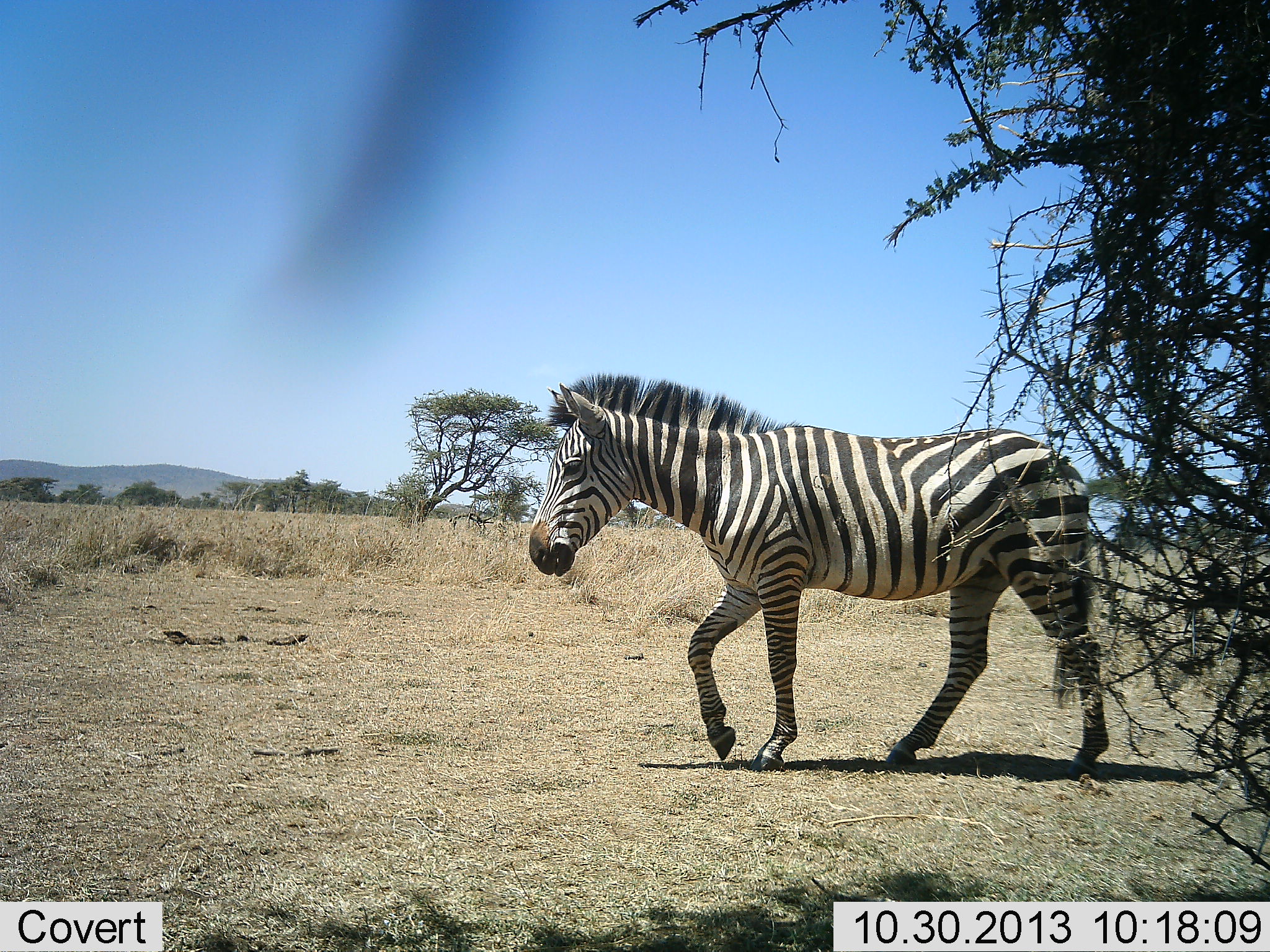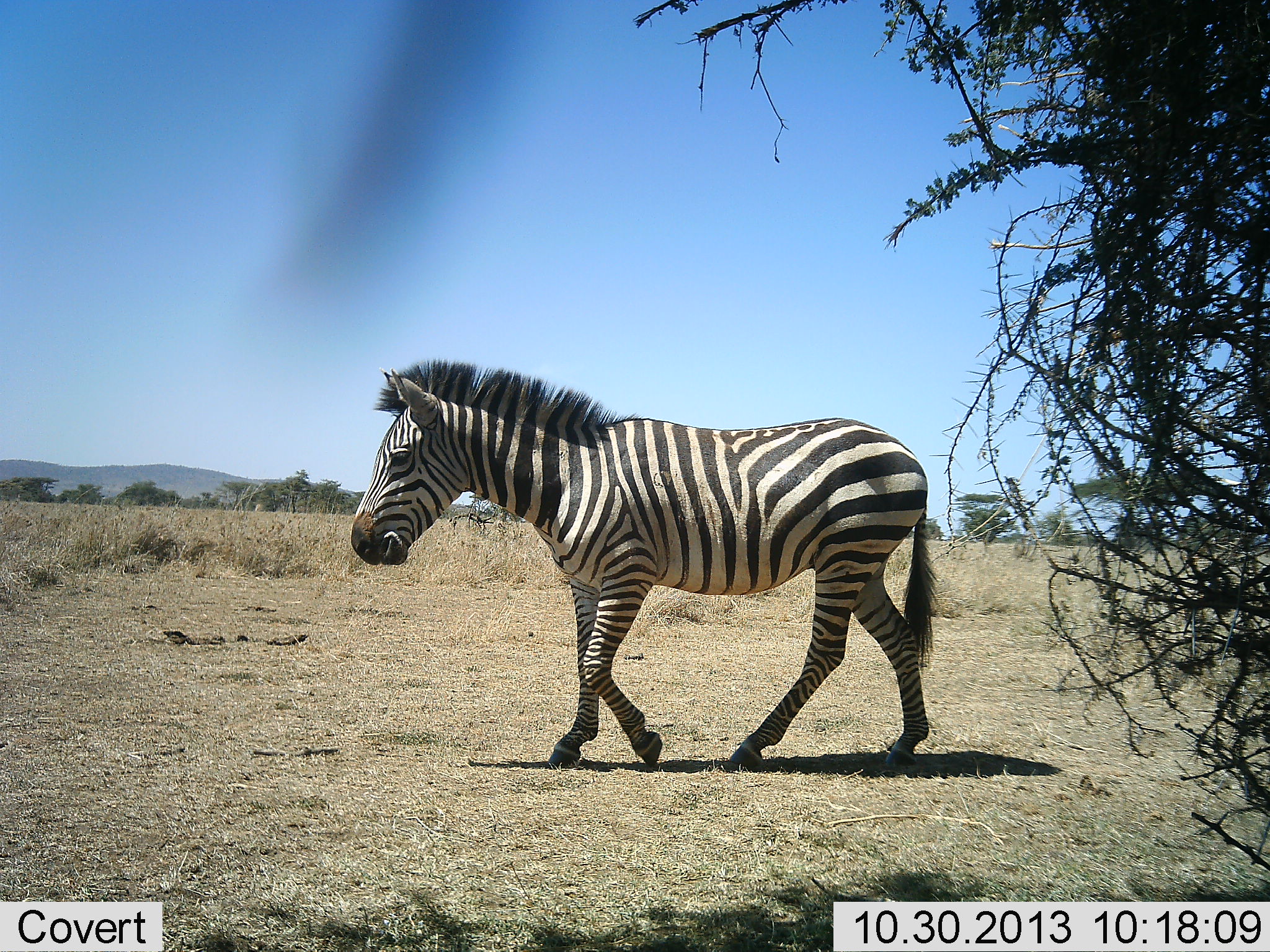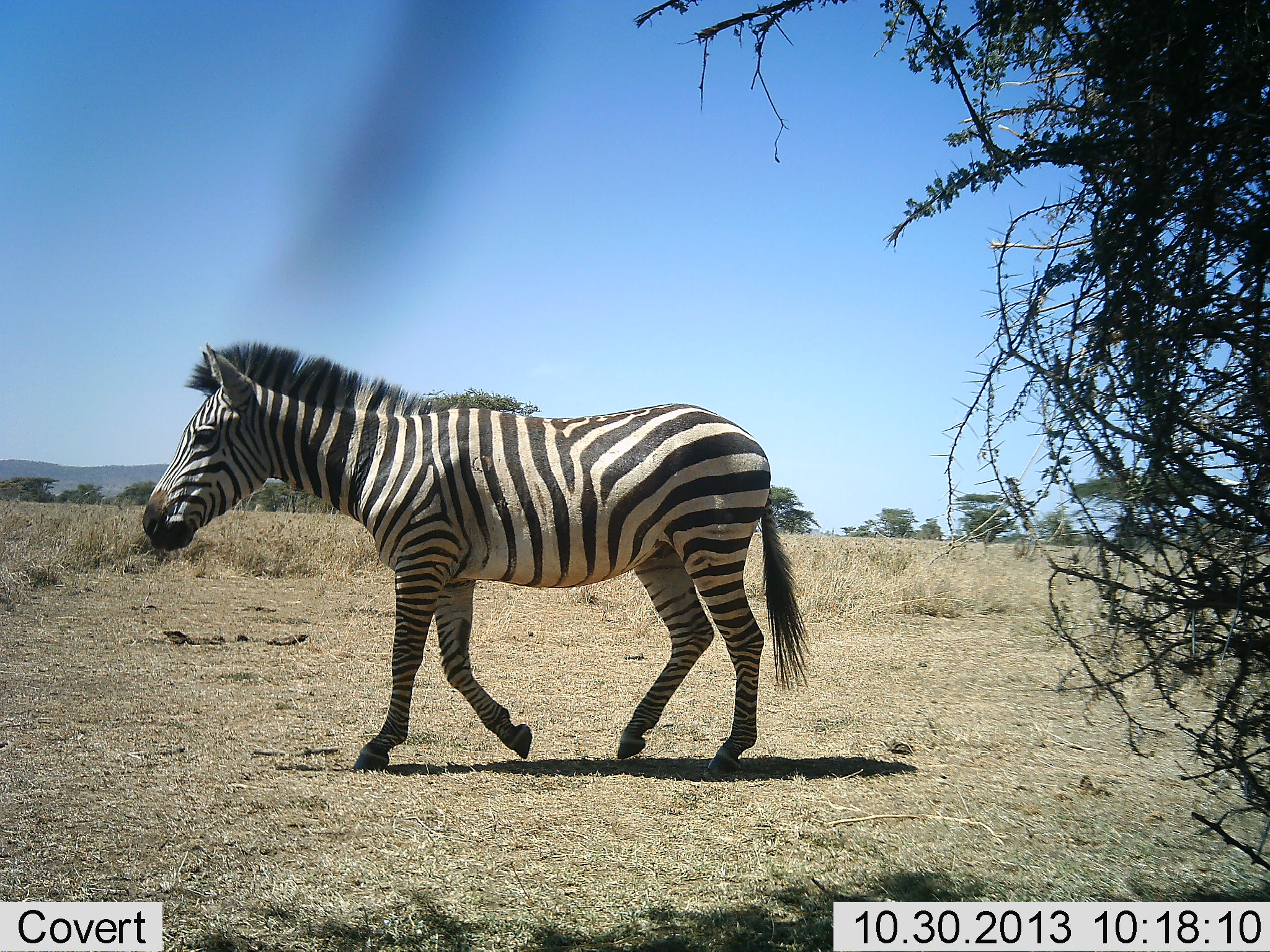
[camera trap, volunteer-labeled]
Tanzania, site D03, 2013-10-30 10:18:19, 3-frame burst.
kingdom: Animalia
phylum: Chordata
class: Mammalia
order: Perissodactyla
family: Equidae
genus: Equus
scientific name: Equus quagga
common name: plains zebra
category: zebra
Zebra (plains zebra) (Equus quagga), count 1. Behavior (volunteer vote fractions): standing 0%, resting 0%, moving 100%, interacting 0%. Young present (vote fraction): 0%. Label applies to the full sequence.